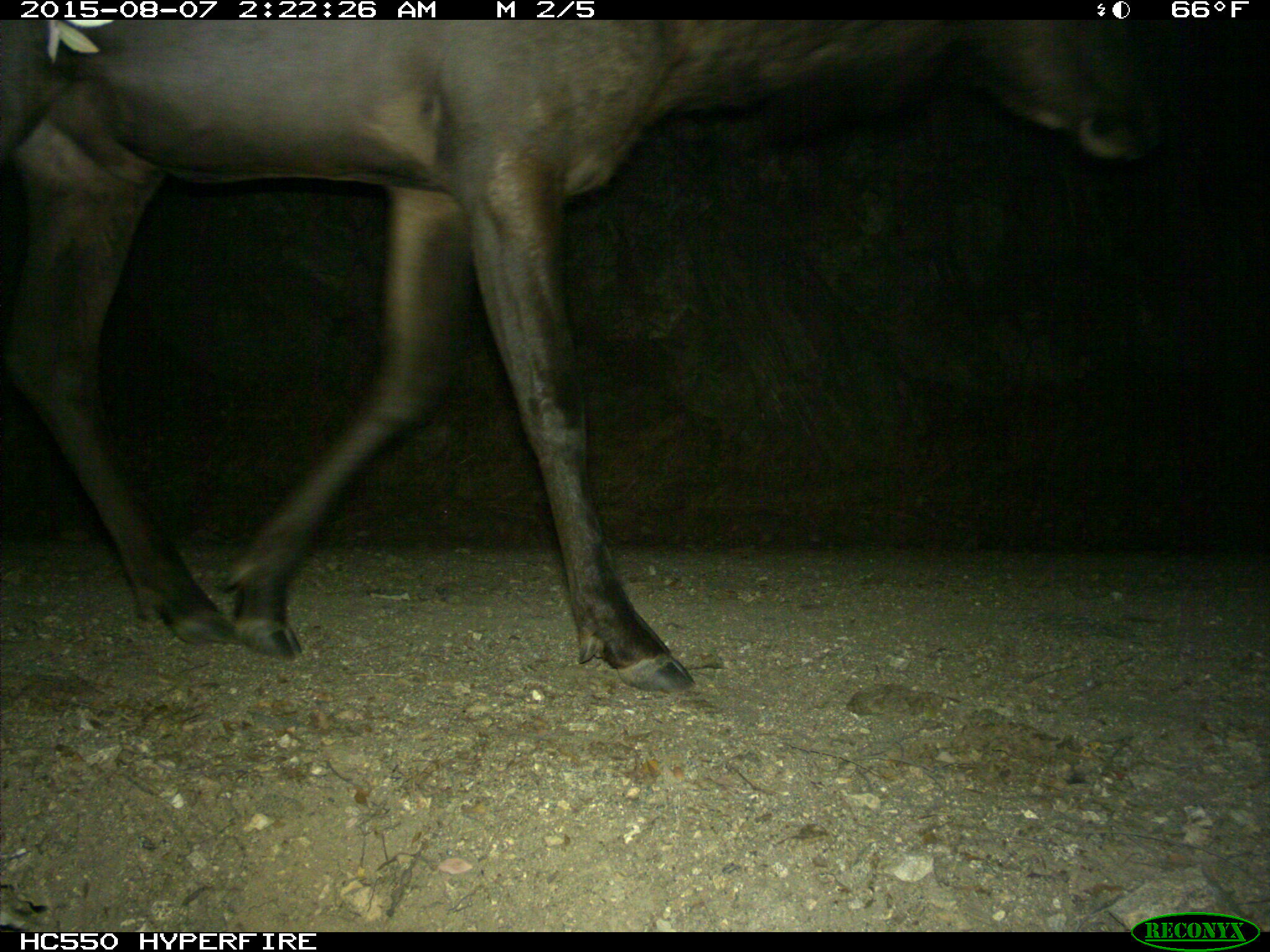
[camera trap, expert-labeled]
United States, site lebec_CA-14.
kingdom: Animalia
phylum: Chordata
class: Mammalia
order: Artiodactyla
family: Cervidae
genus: Cervus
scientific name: Cervus canadensis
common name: elk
Cervus canadensis (elk).